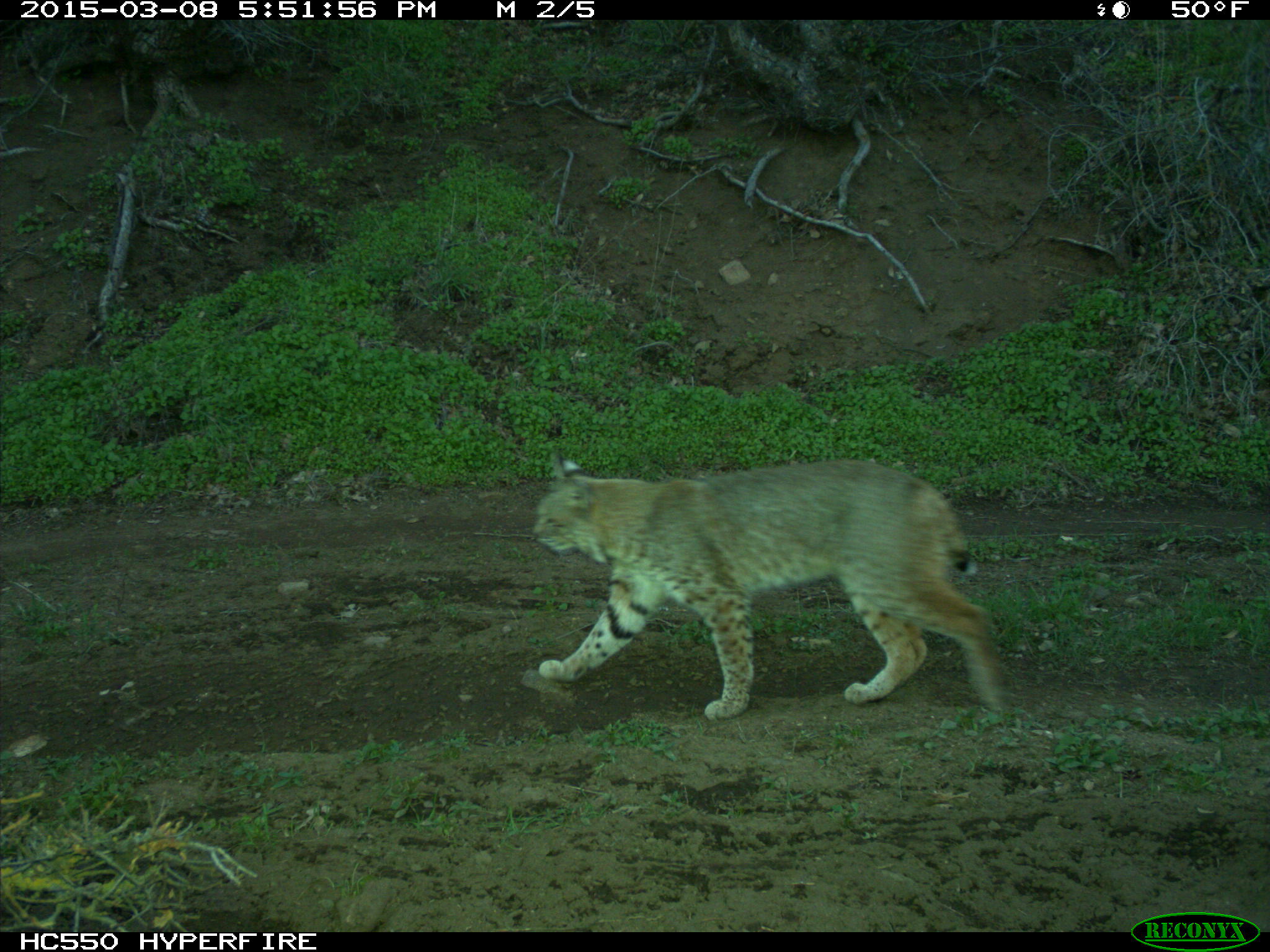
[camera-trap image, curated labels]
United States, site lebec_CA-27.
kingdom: Animalia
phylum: Chordata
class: Mammalia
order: Carnivora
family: Felidae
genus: Lynx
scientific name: Lynx rufus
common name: bobcat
Lynx rufus (bobcat).